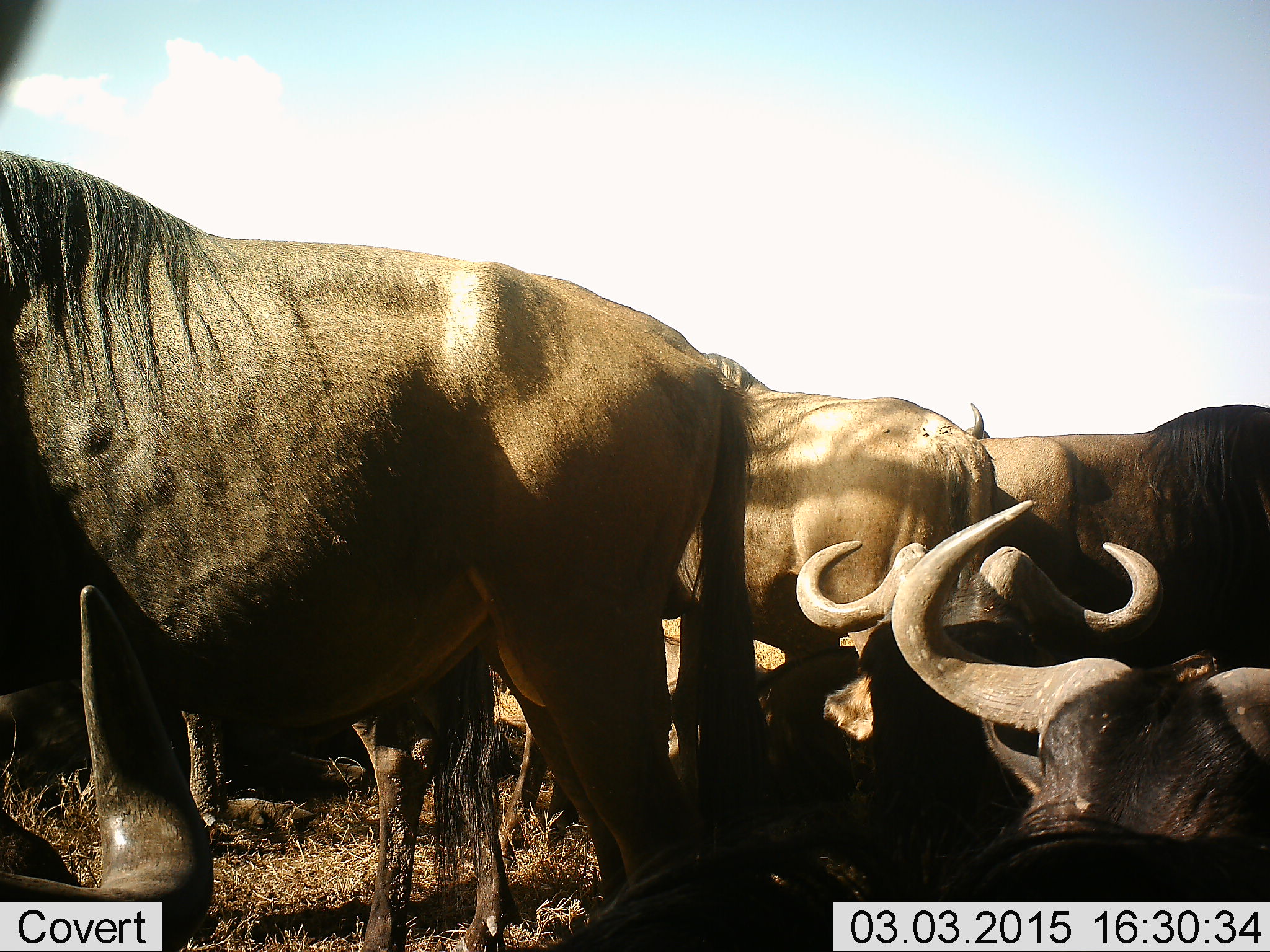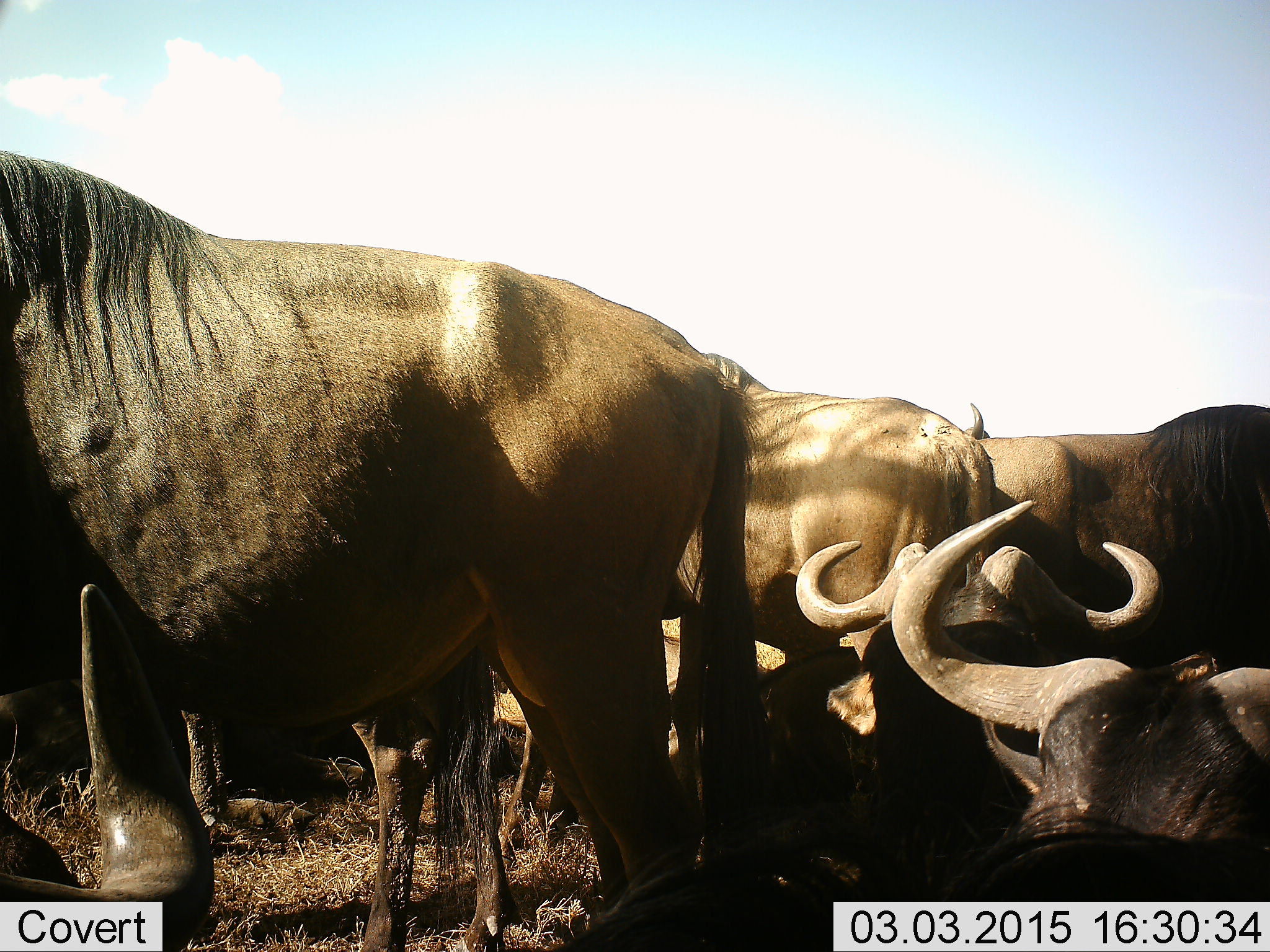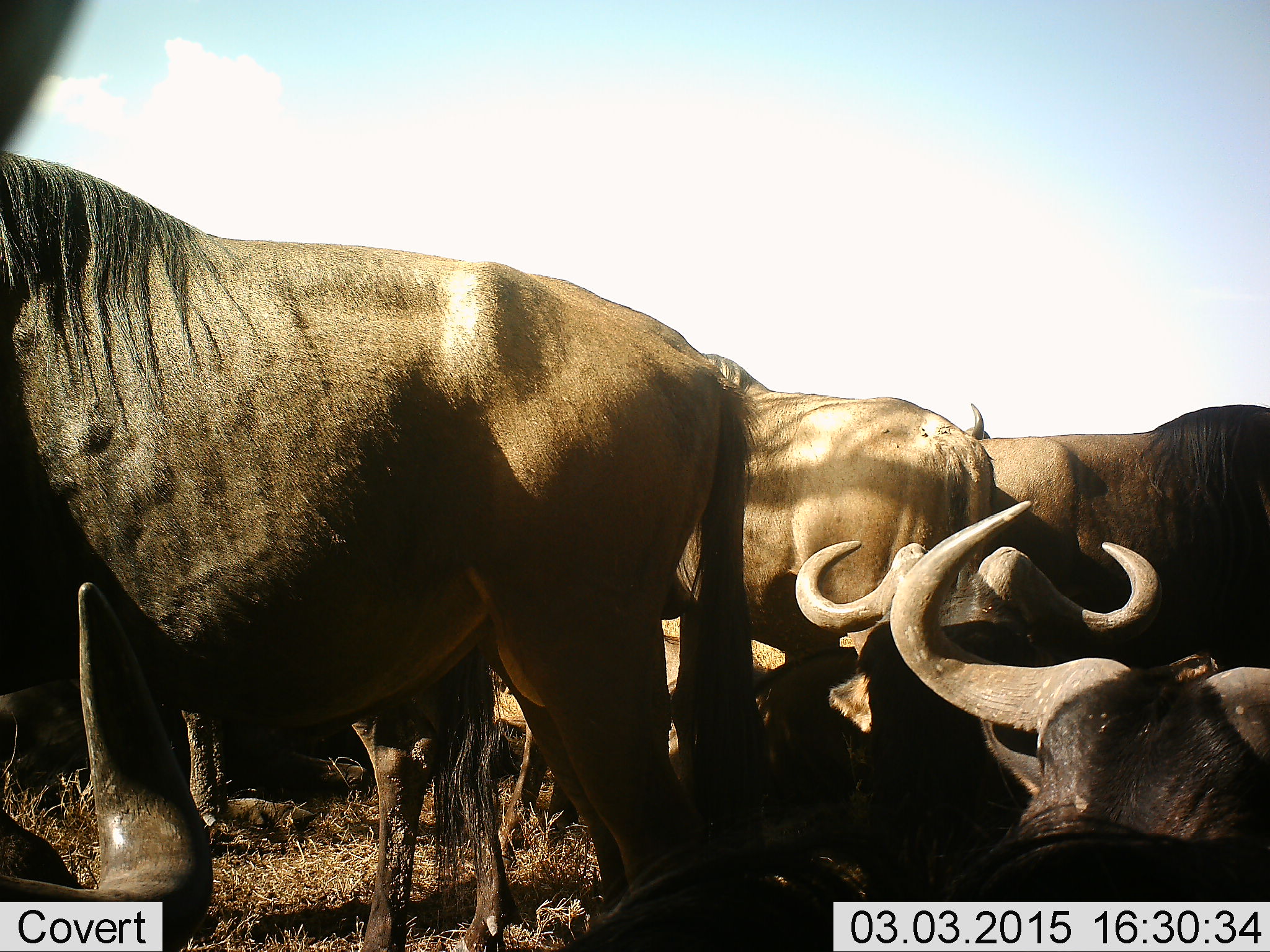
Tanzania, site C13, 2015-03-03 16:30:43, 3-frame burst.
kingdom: Animalia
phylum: Chordata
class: Mammalia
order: Artiodactyla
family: Bovidae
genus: Connochaetes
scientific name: Connochaetes taurinus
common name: blue wildebeest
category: wildebeest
Wildebeest (blue wildebeest) (Connochaetes taurinus), count 10. Behavior (volunteer vote fractions): standing 80%, resting 100%, moving 0%, interacting 0%. Young present (vote fraction): 0%. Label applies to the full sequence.